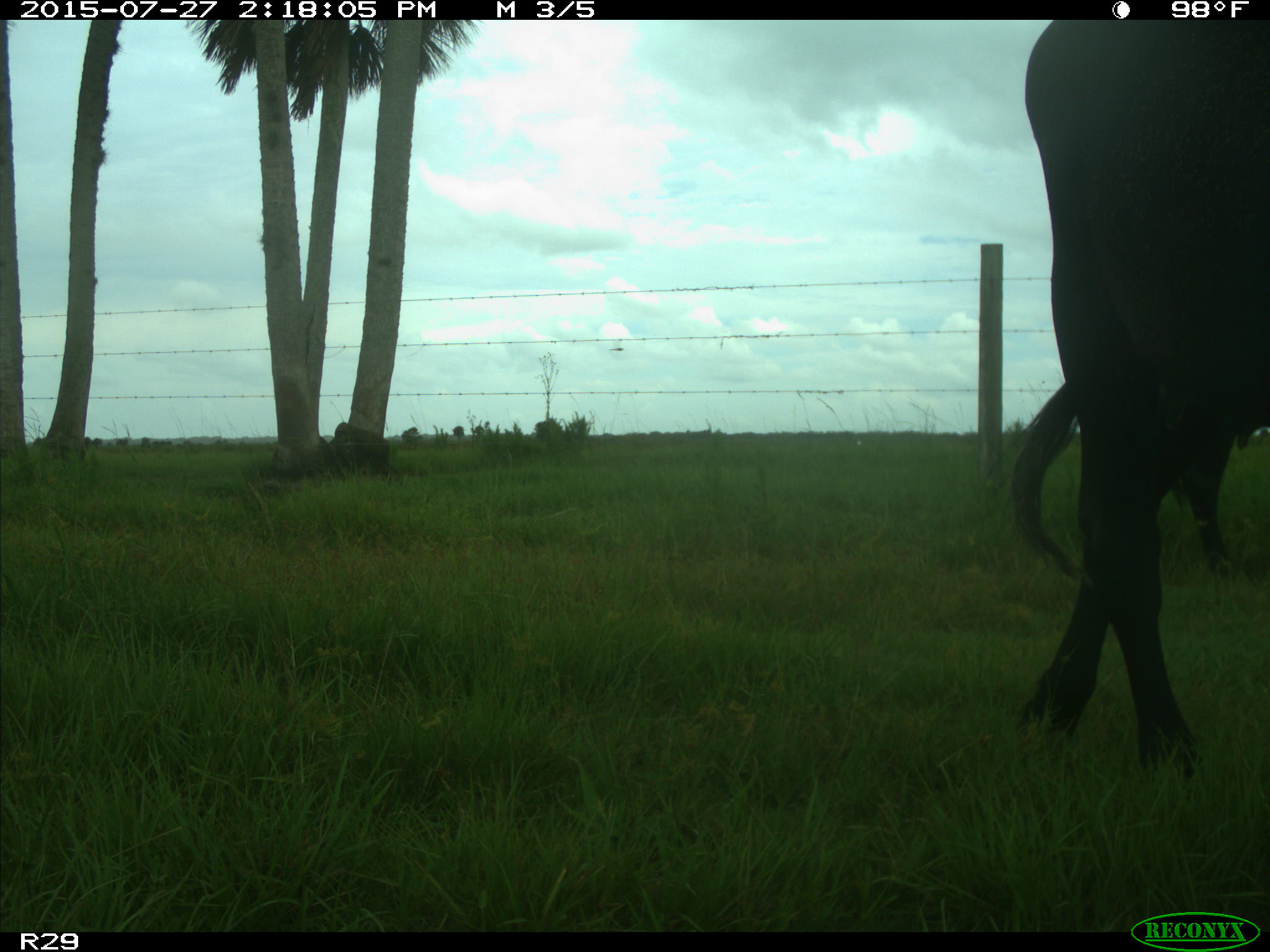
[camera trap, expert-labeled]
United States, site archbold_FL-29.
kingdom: Animalia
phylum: Chordata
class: Mammalia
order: Artiodactyla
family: Bovidae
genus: Bos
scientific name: Bos taurus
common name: domestic cow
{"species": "Bos taurus (domestic cow)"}